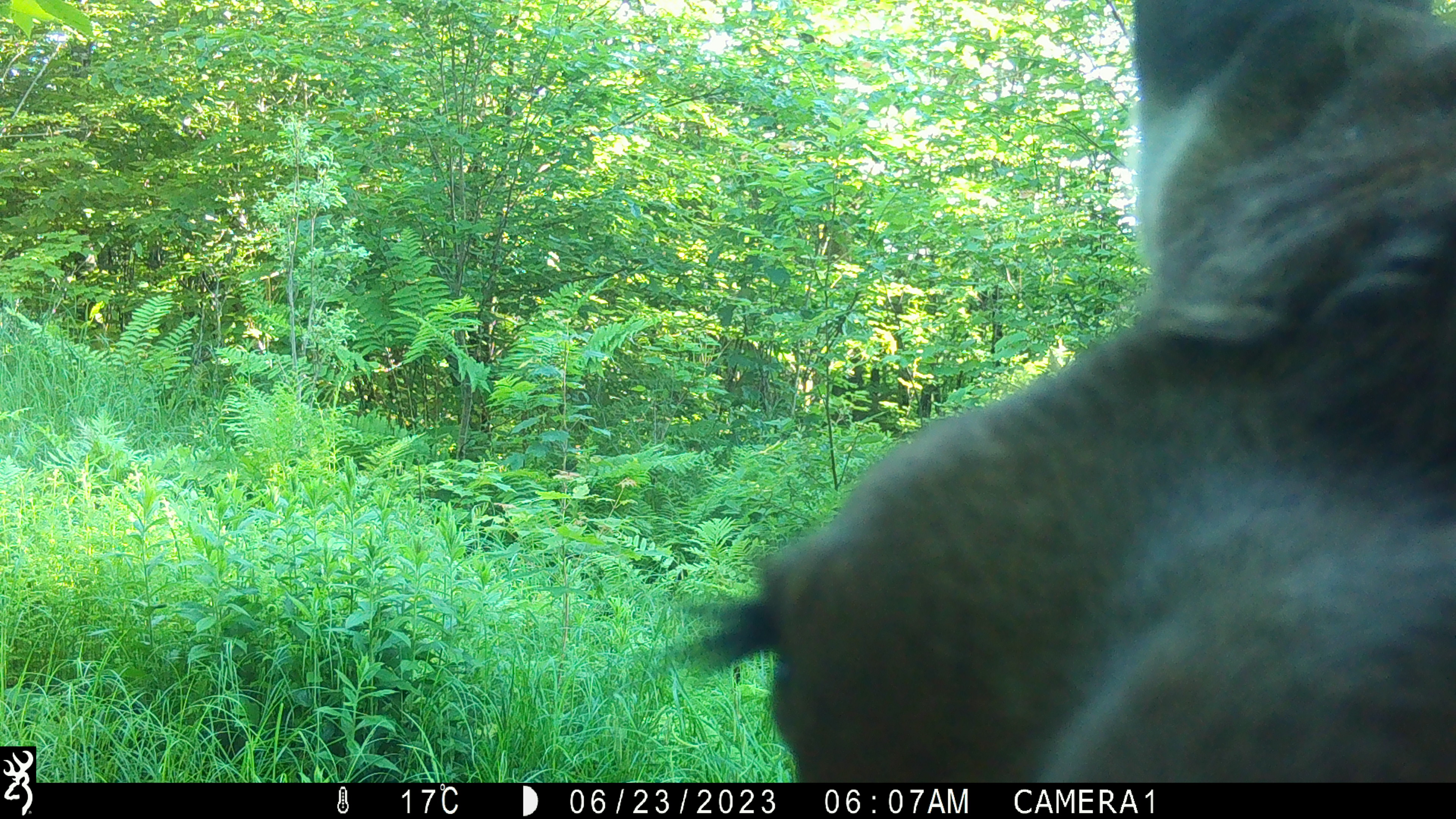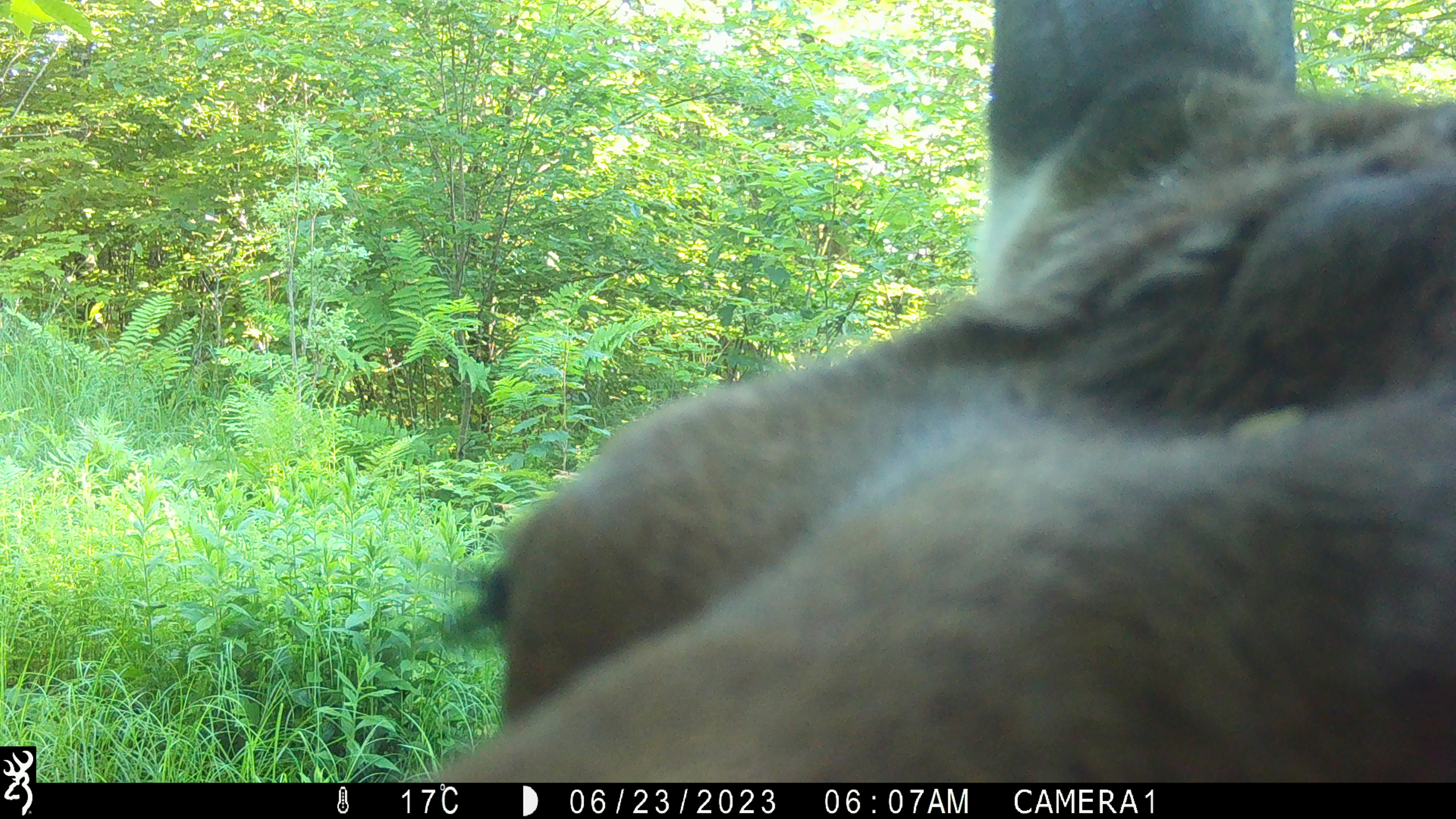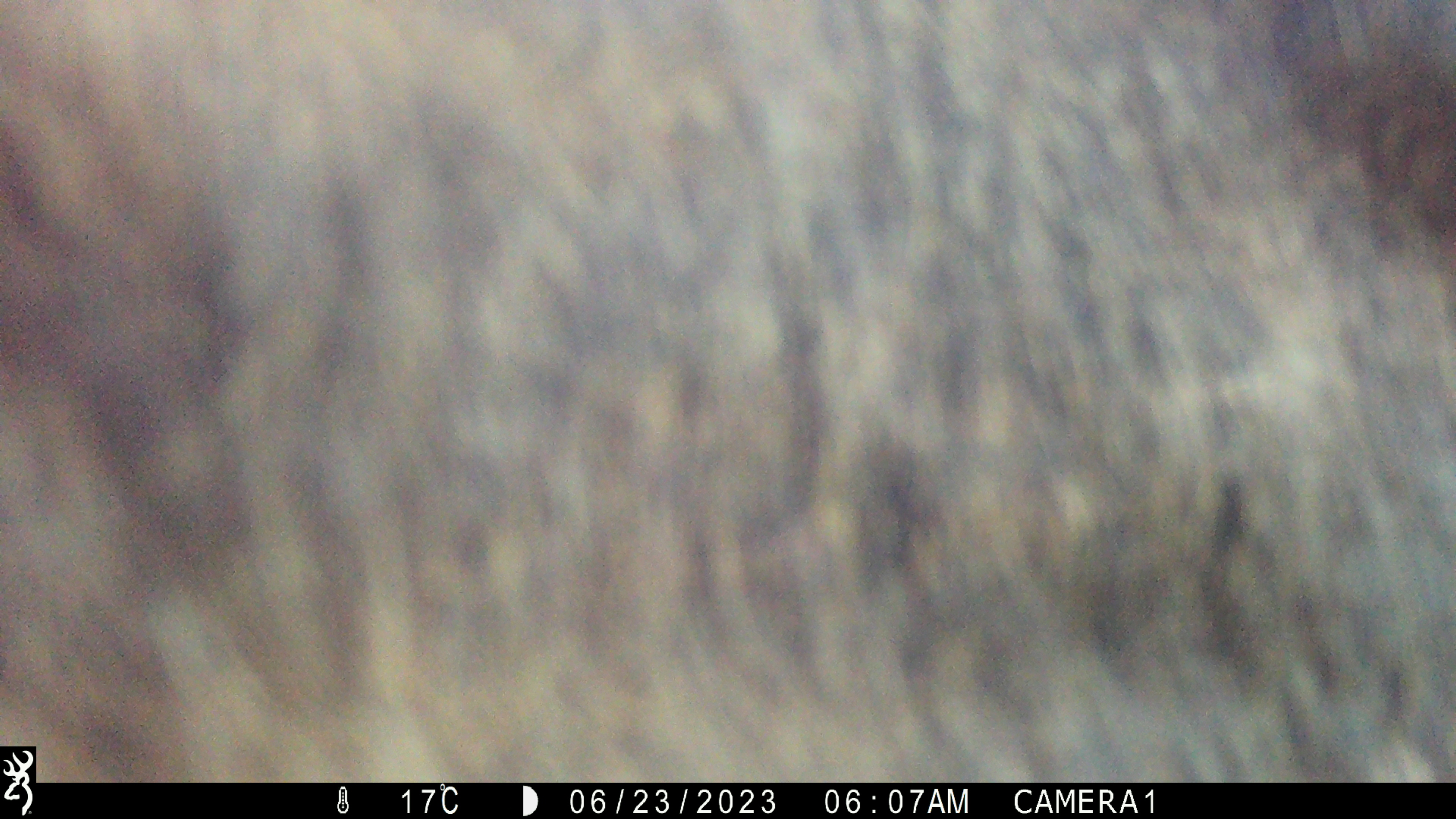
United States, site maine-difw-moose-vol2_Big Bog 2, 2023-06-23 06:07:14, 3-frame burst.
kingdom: Animalia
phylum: Chordata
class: Mammalia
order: Artiodactyla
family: Cervidae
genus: Alces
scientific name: Alces alces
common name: moose